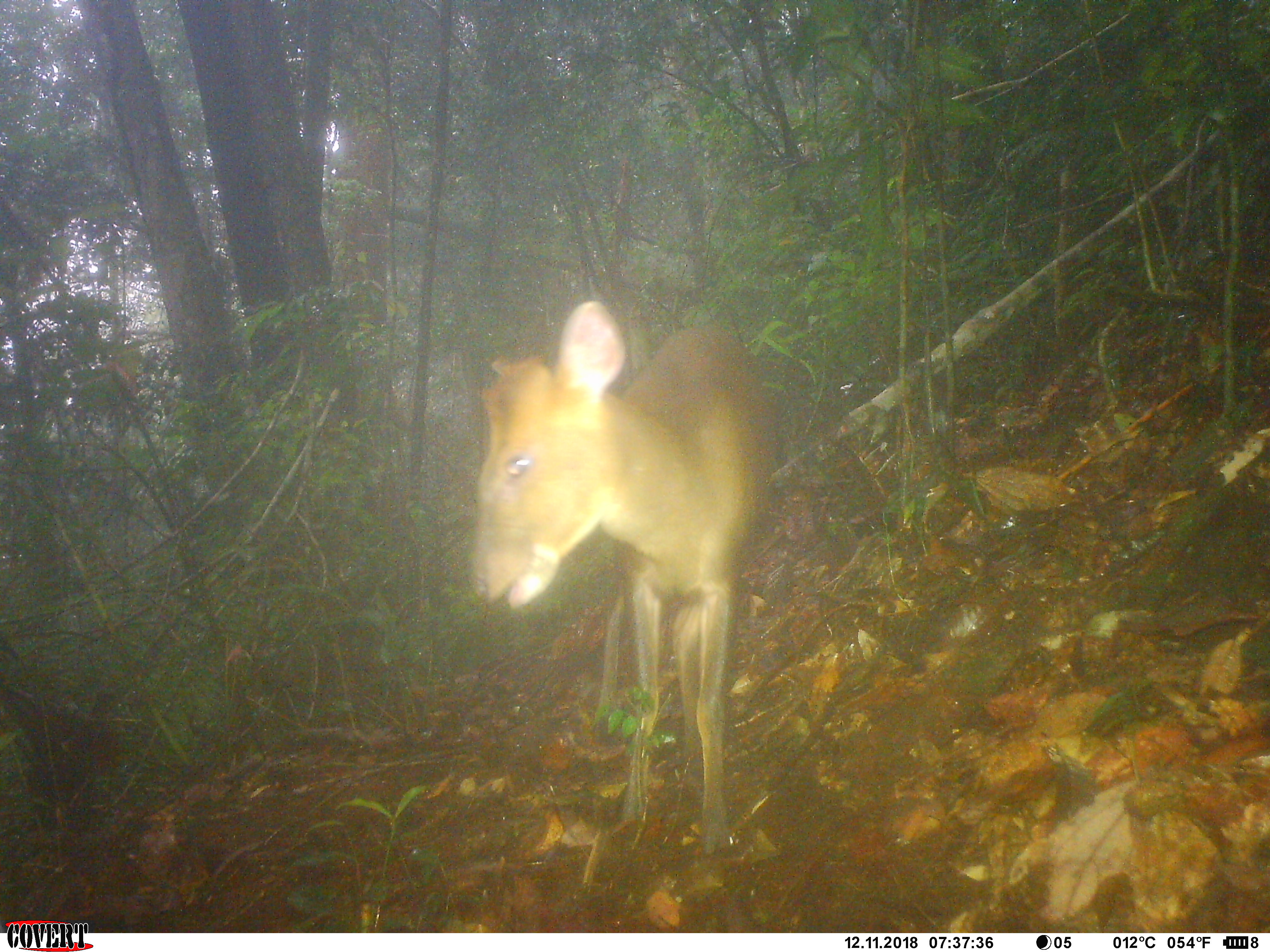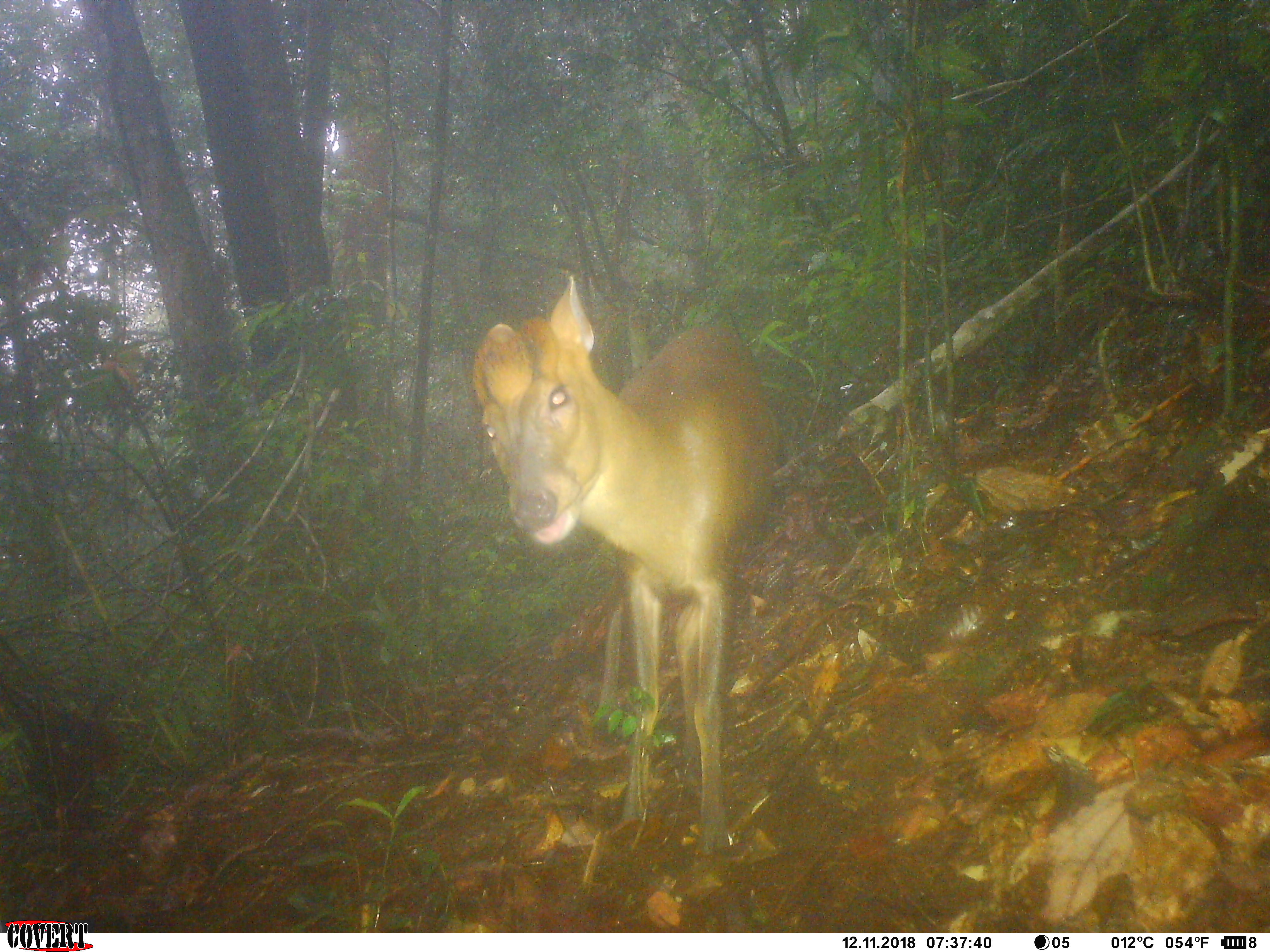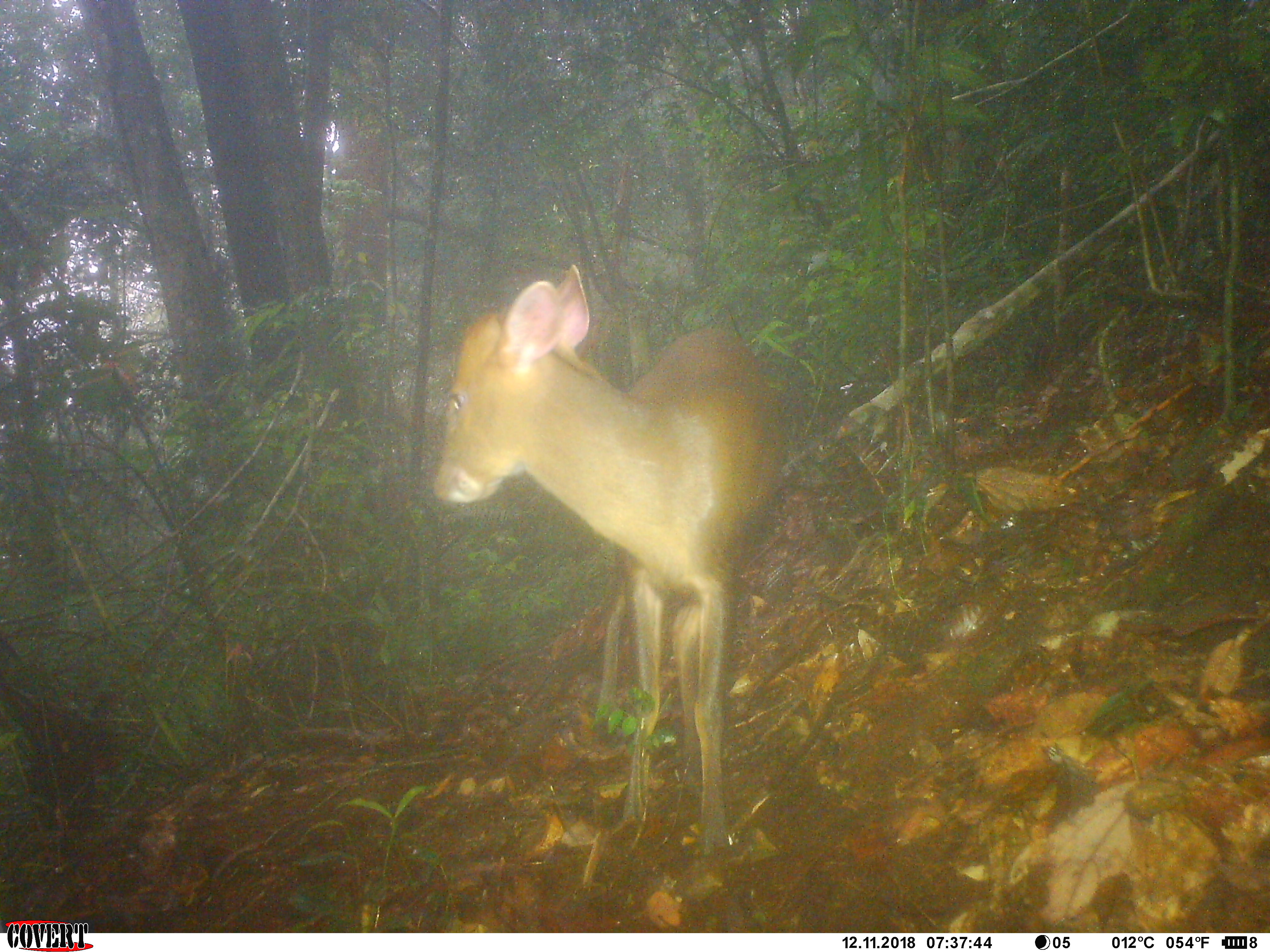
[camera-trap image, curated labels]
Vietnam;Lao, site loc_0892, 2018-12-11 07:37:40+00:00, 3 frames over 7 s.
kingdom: Animalia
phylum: Chordata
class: Mammalia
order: Artiodactyla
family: Cervidae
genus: Muntiacus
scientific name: Muntiacus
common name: muntjacs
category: unidentified muntjac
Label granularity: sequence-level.